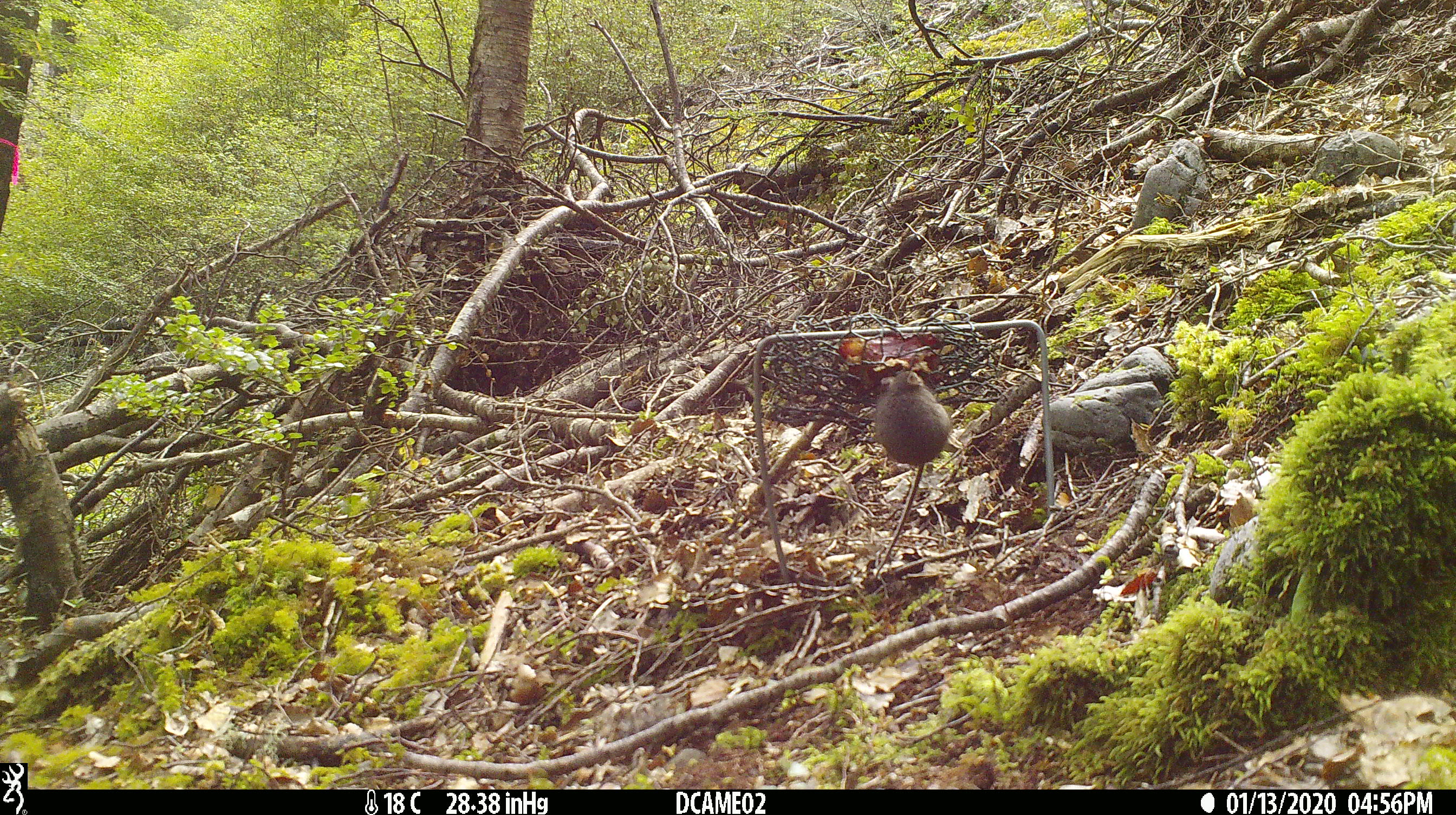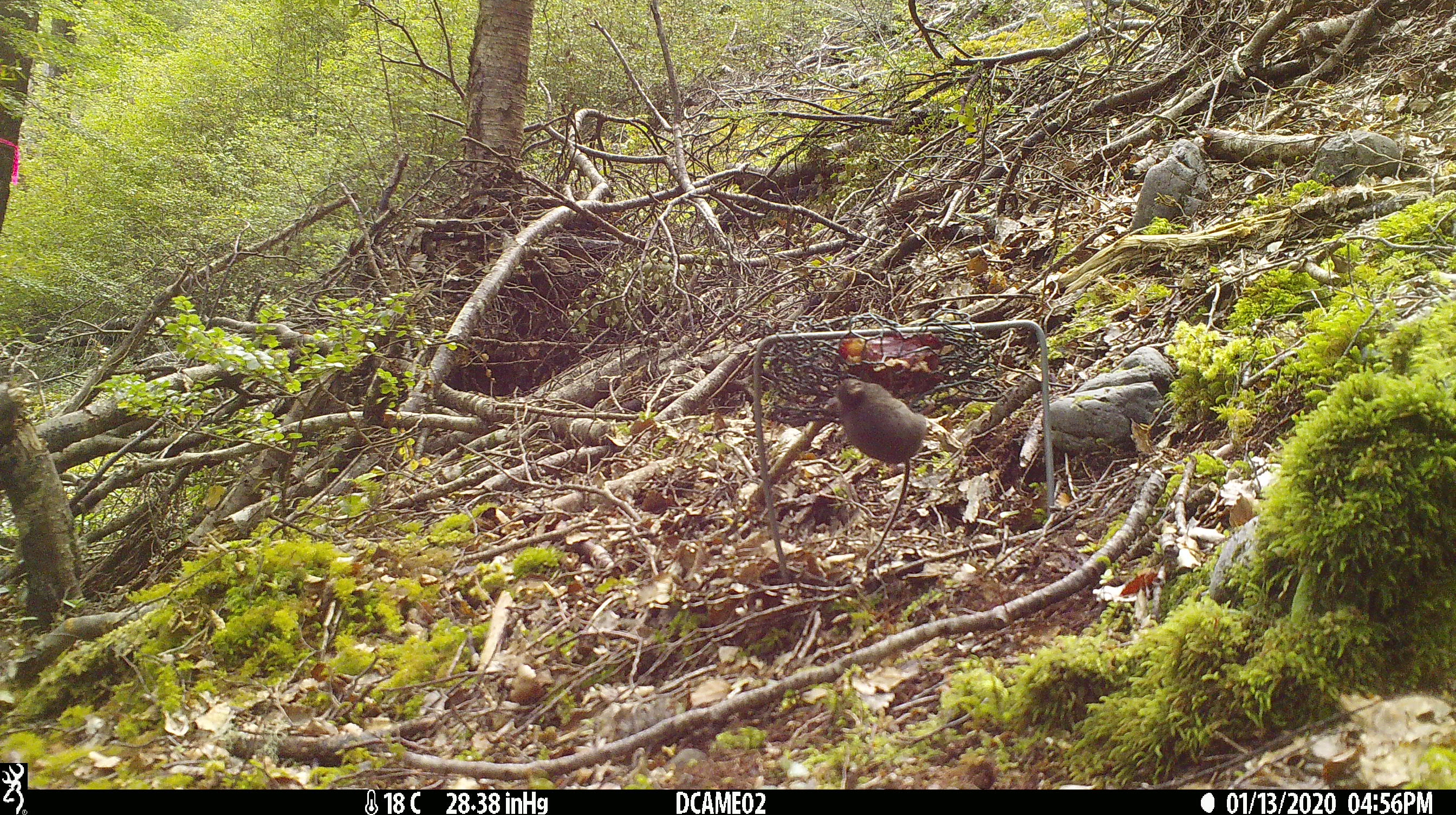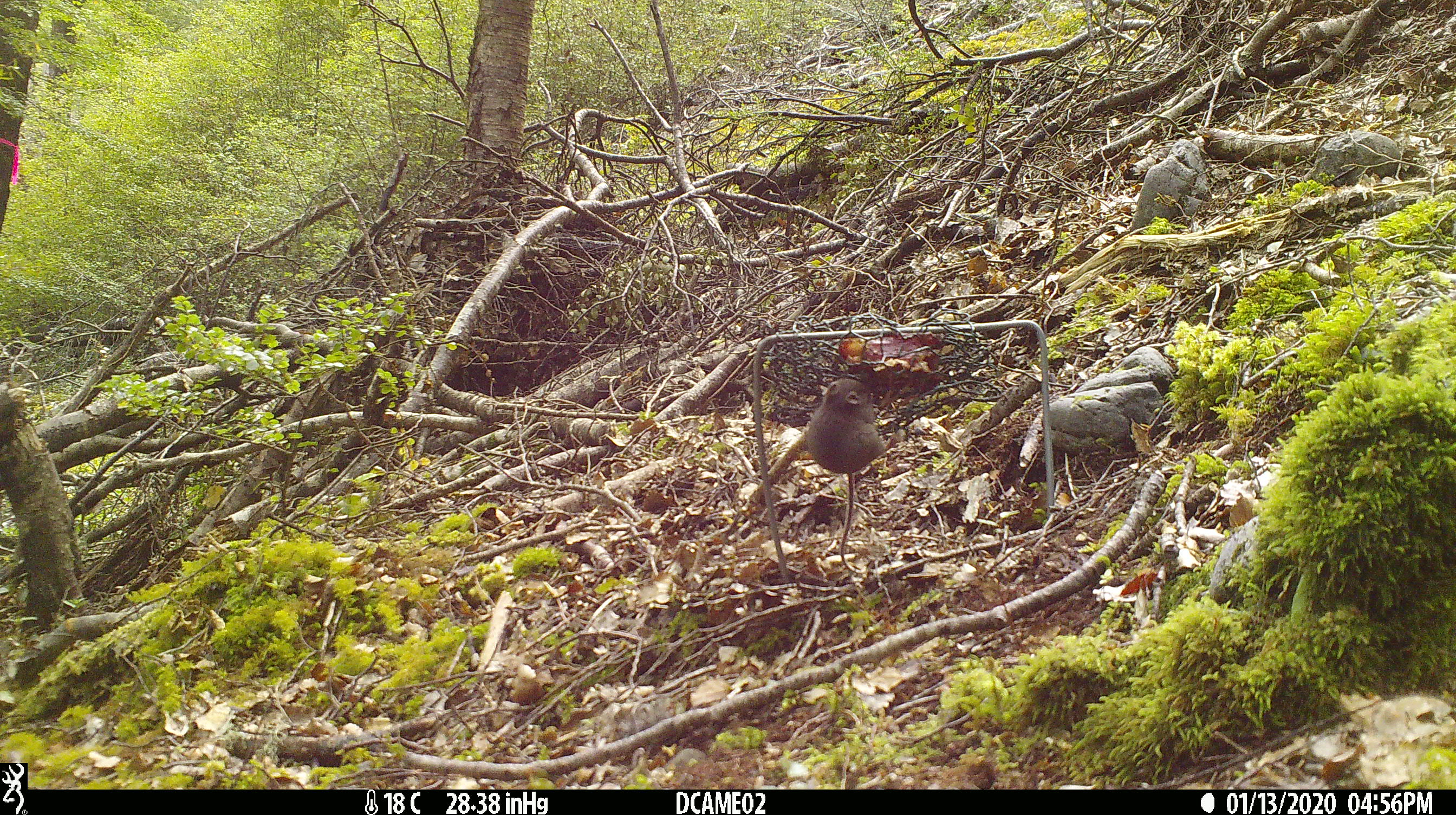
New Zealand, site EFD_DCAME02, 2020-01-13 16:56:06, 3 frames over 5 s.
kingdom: Animalia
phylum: Chordata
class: Mammalia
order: Rodentia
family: Muridae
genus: Mus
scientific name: Mus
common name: mouse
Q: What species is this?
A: Mouse (Mus).